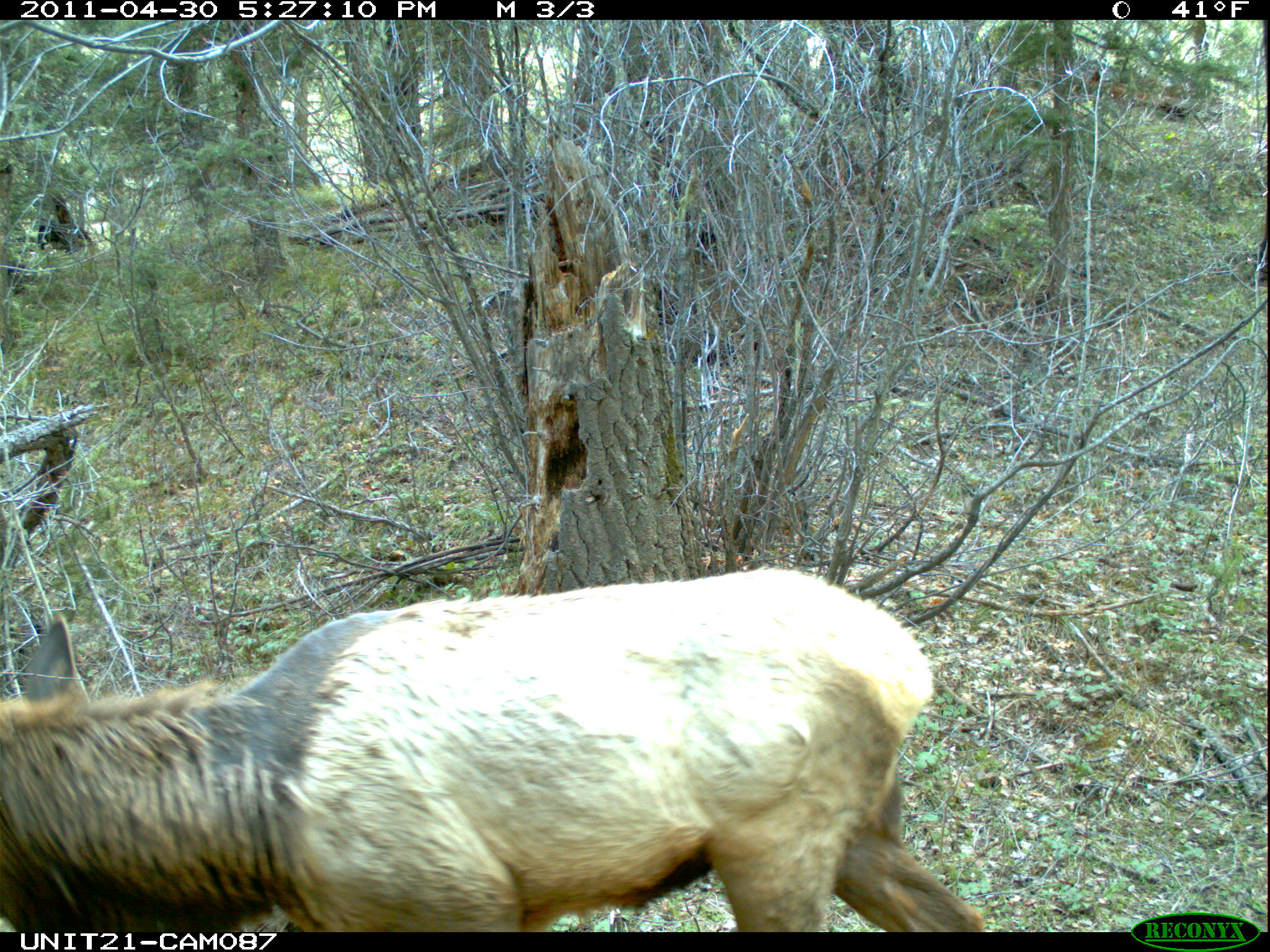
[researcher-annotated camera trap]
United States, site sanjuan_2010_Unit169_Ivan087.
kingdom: Animalia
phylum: Chordata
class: Mammalia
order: Artiodactyla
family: Cervidae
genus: Cervus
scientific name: Cervus elaphus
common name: red deer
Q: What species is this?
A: Cervus elaphus (red deer).